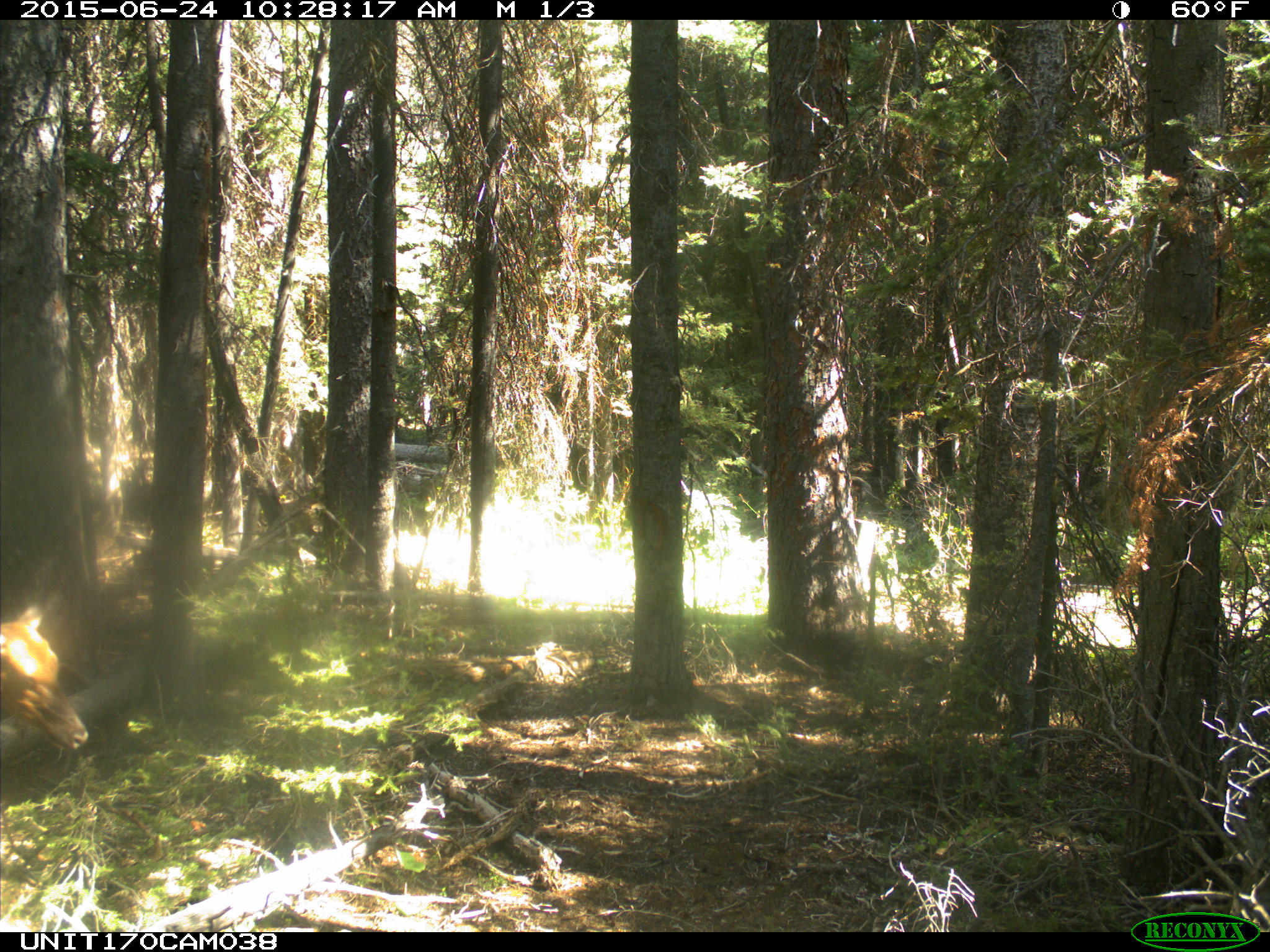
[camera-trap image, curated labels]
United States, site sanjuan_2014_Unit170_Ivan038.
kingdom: Animalia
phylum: Chordata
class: Mammalia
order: Artiodactyla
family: Cervidae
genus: Cervus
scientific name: Cervus elaphus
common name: red deer